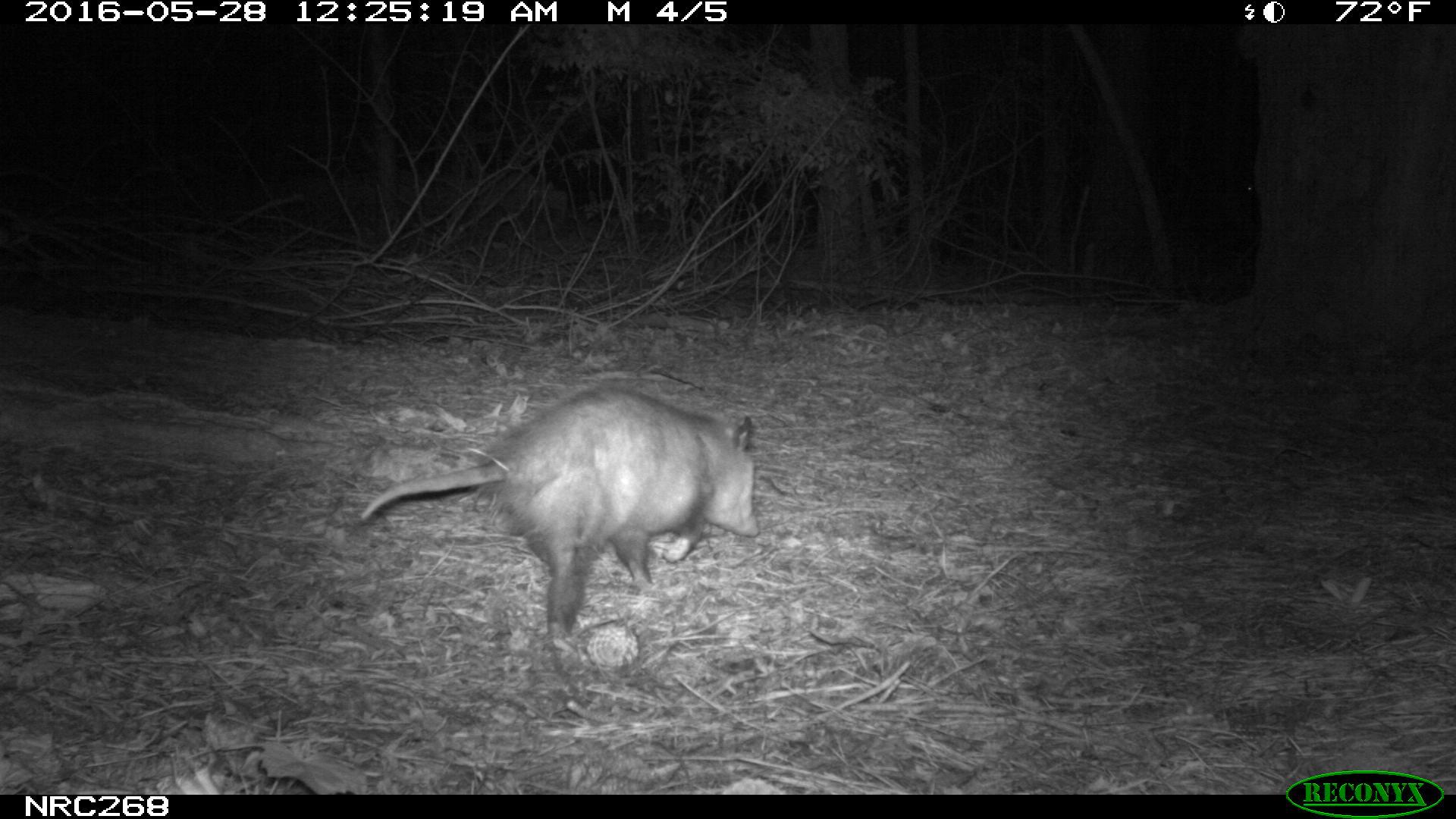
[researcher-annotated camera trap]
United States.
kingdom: Animalia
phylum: Chordata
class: Mammalia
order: Didelphimorphia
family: Didelphidae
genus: Didelphis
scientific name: Didelphis virginiana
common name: virginia opossum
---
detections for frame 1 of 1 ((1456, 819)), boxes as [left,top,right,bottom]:
Virginia Opossum: [354,380,770,640]